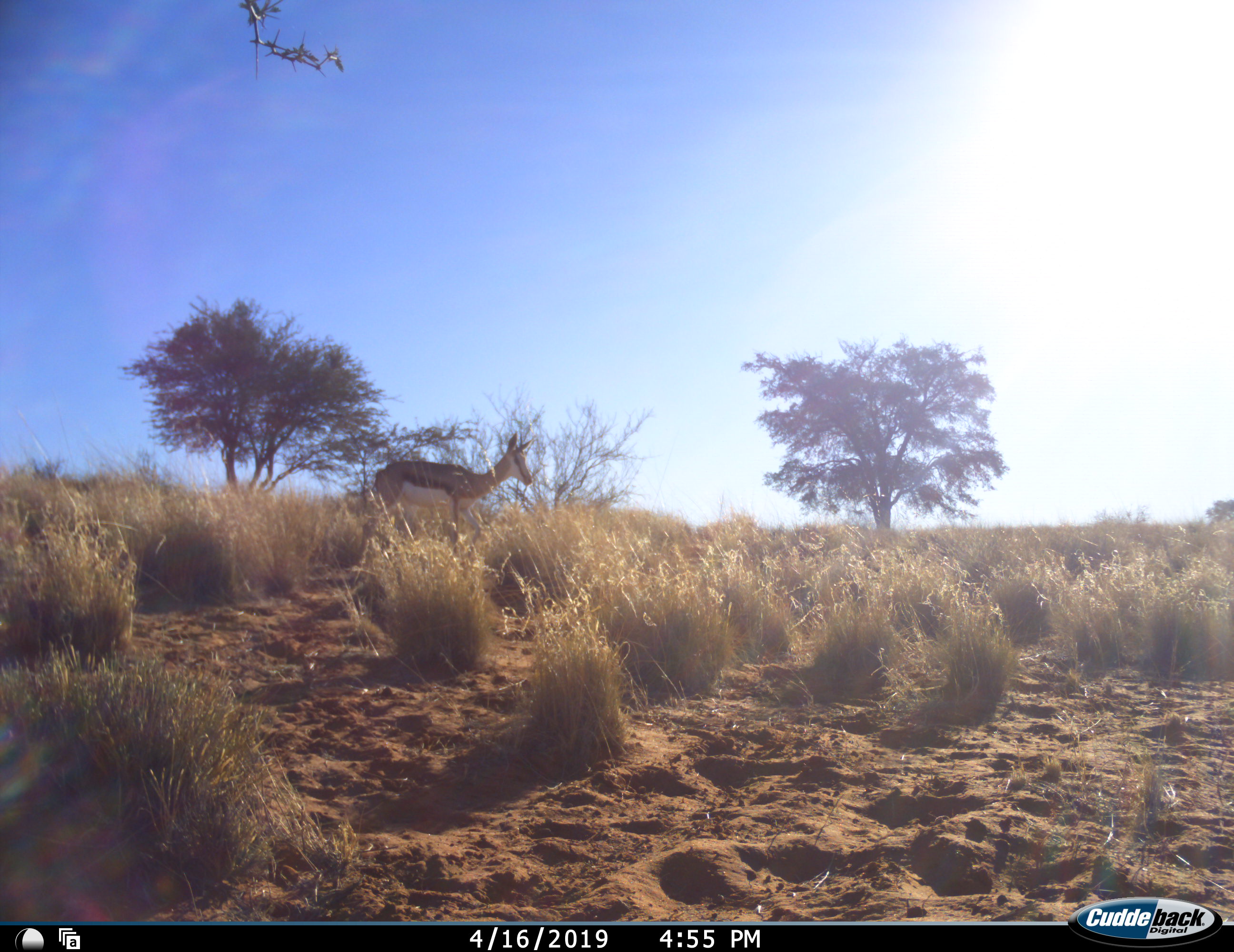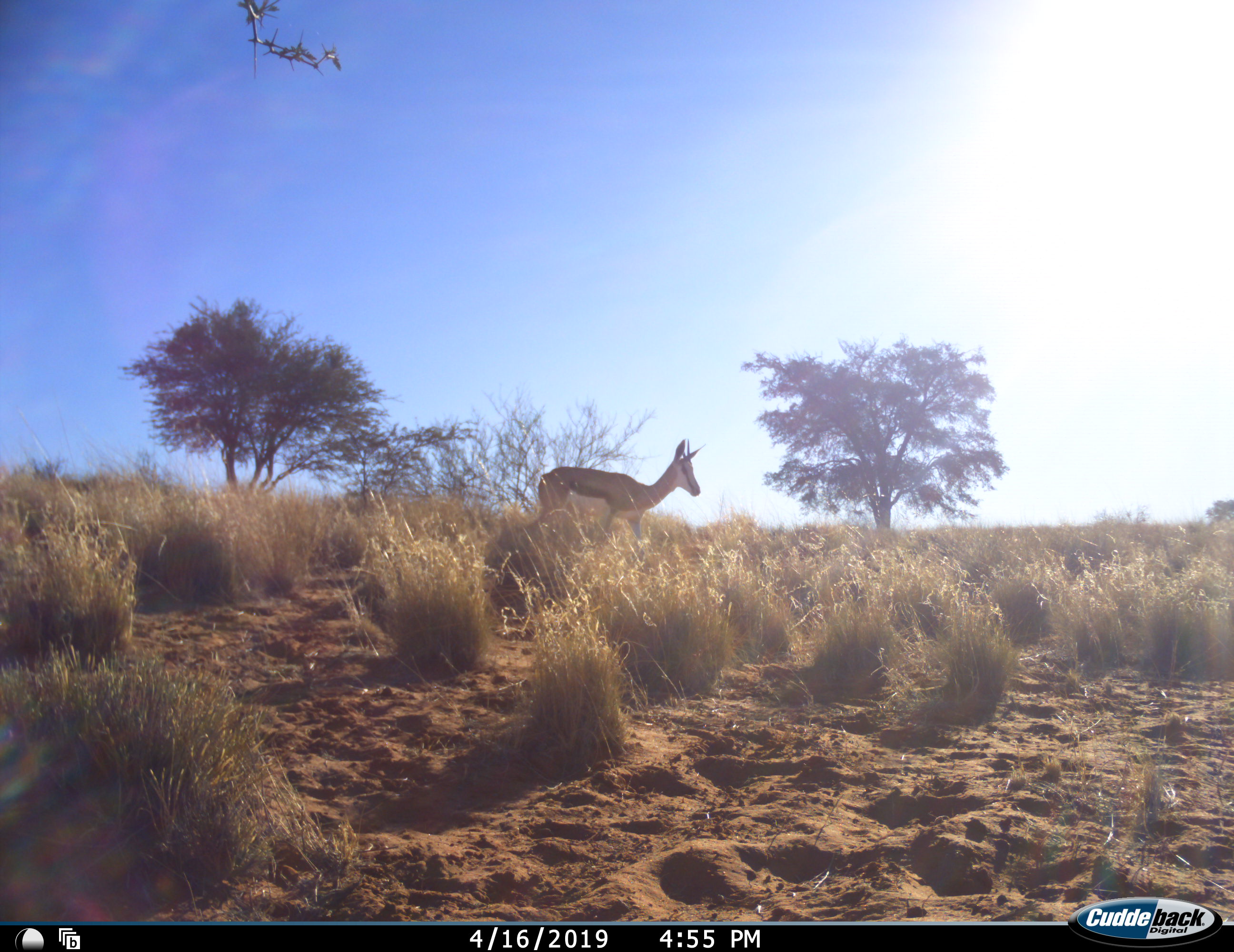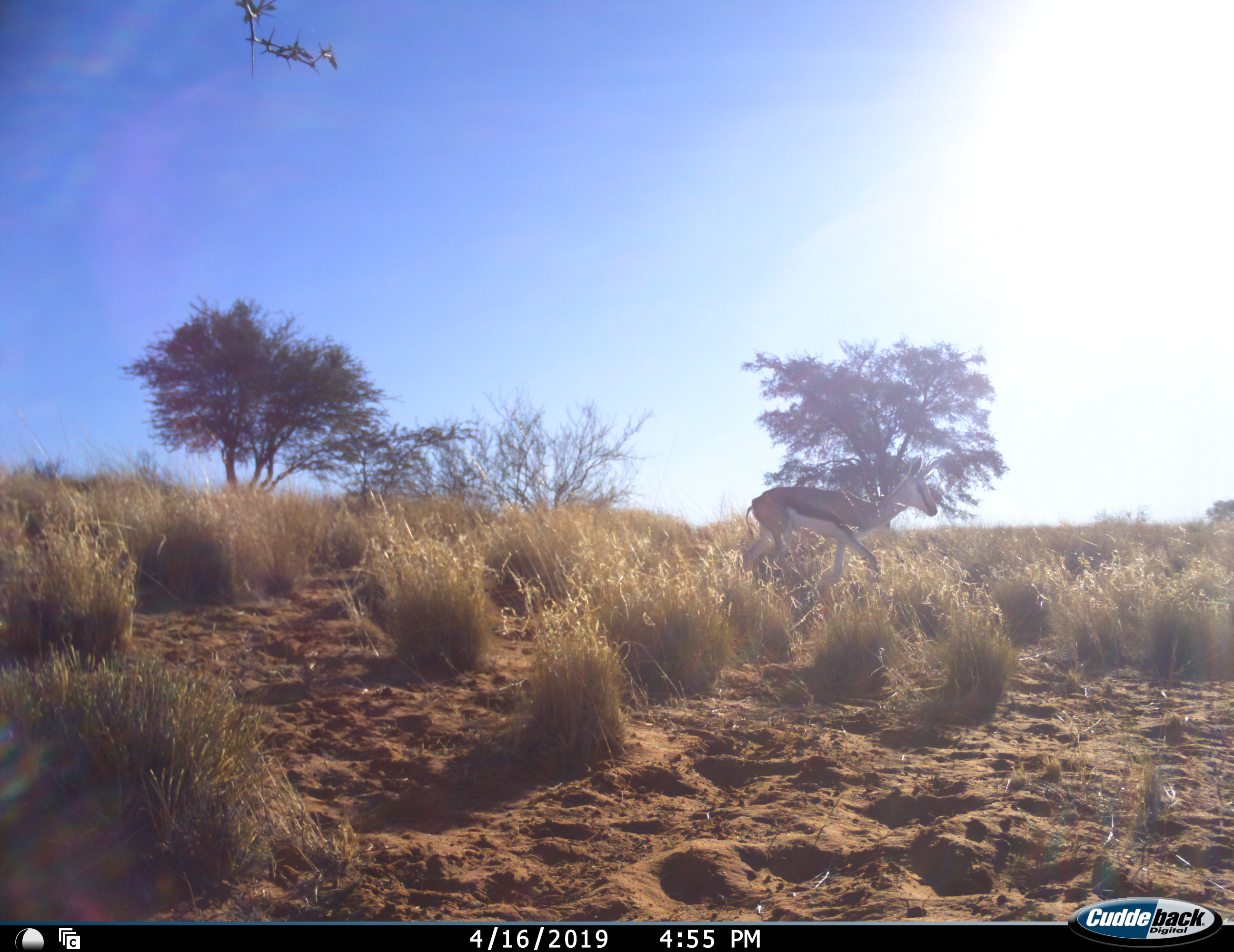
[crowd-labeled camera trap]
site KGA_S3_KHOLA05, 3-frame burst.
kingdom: Animalia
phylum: Chordata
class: Mammalia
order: Artiodactyla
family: Bovidae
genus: Antidorcas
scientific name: Antidorcas marsupialis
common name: springbok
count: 1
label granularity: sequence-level